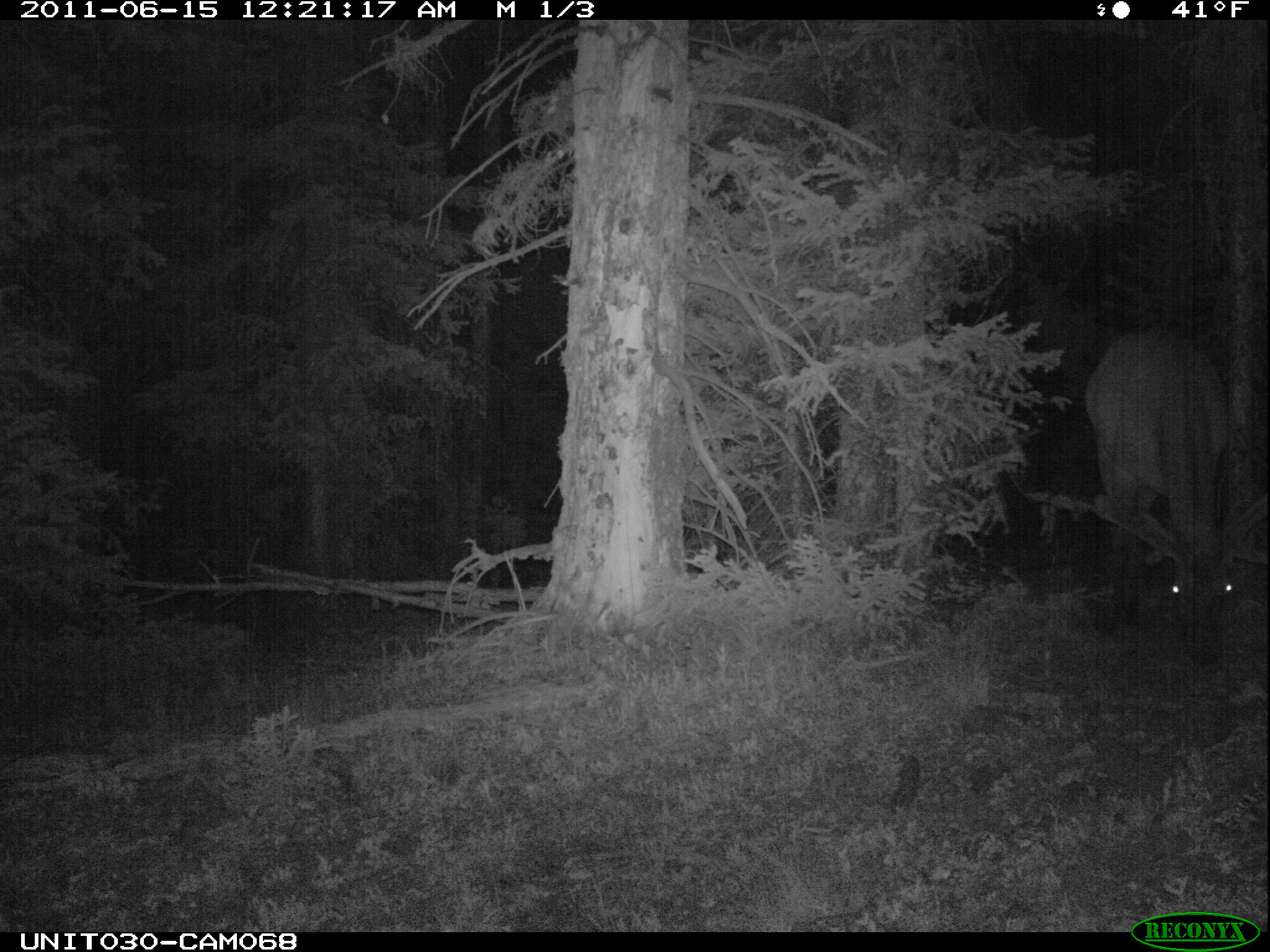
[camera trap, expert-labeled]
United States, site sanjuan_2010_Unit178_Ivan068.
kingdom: Animalia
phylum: Chordata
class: Mammalia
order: Artiodactyla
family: Cervidae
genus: Cervus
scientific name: Cervus elaphus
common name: red deer